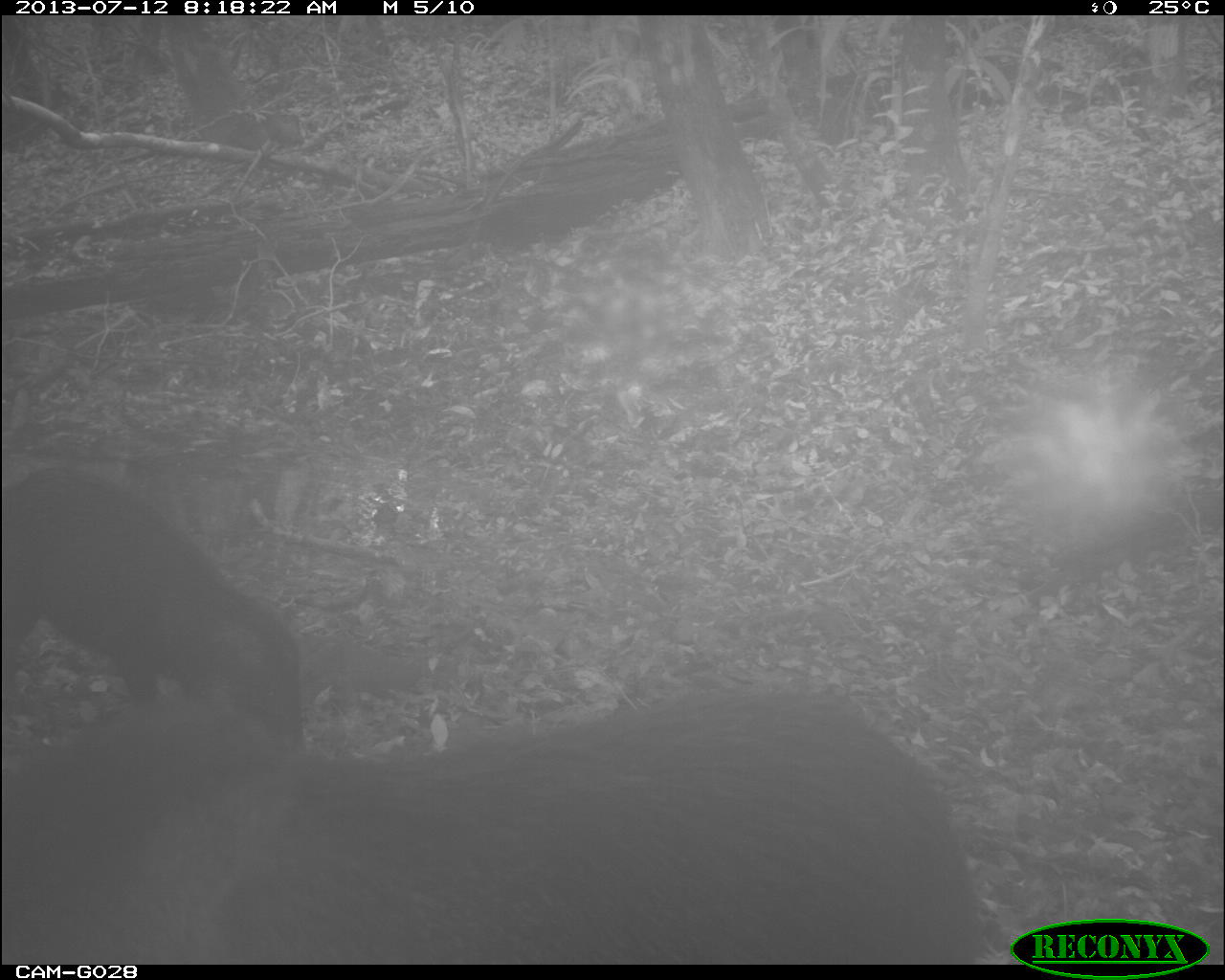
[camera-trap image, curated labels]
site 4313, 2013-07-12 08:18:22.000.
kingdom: Animalia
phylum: Chordata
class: Mammalia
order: Artiodactyla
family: Tayassuidae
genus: Tayassu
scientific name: Tayassu pecari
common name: white-lipped peccary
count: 25